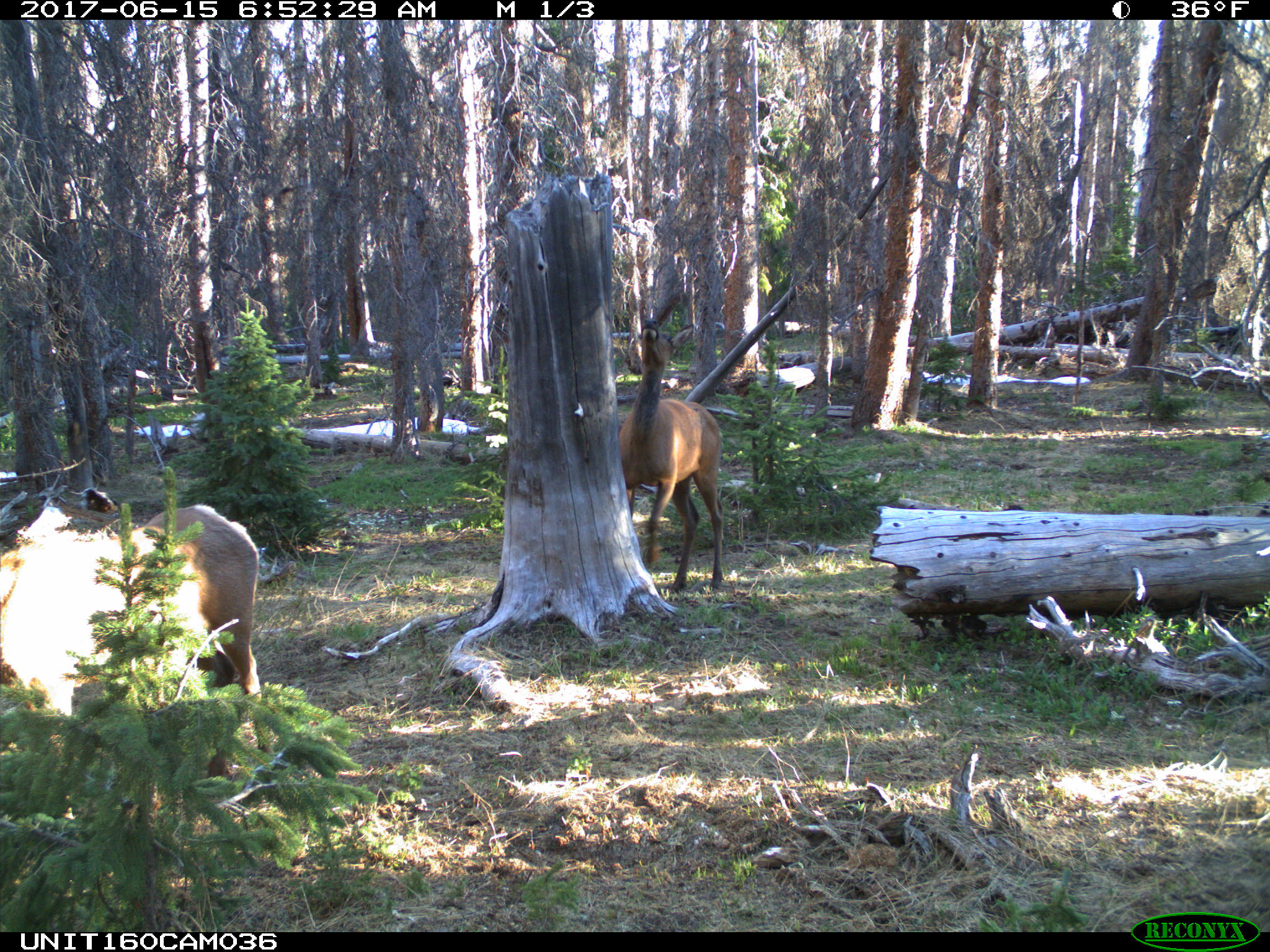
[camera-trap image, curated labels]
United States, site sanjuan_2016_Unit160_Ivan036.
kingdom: Animalia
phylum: Chordata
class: Mammalia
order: Artiodactyla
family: Cervidae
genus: Cervus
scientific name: Cervus elaphus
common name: red deer